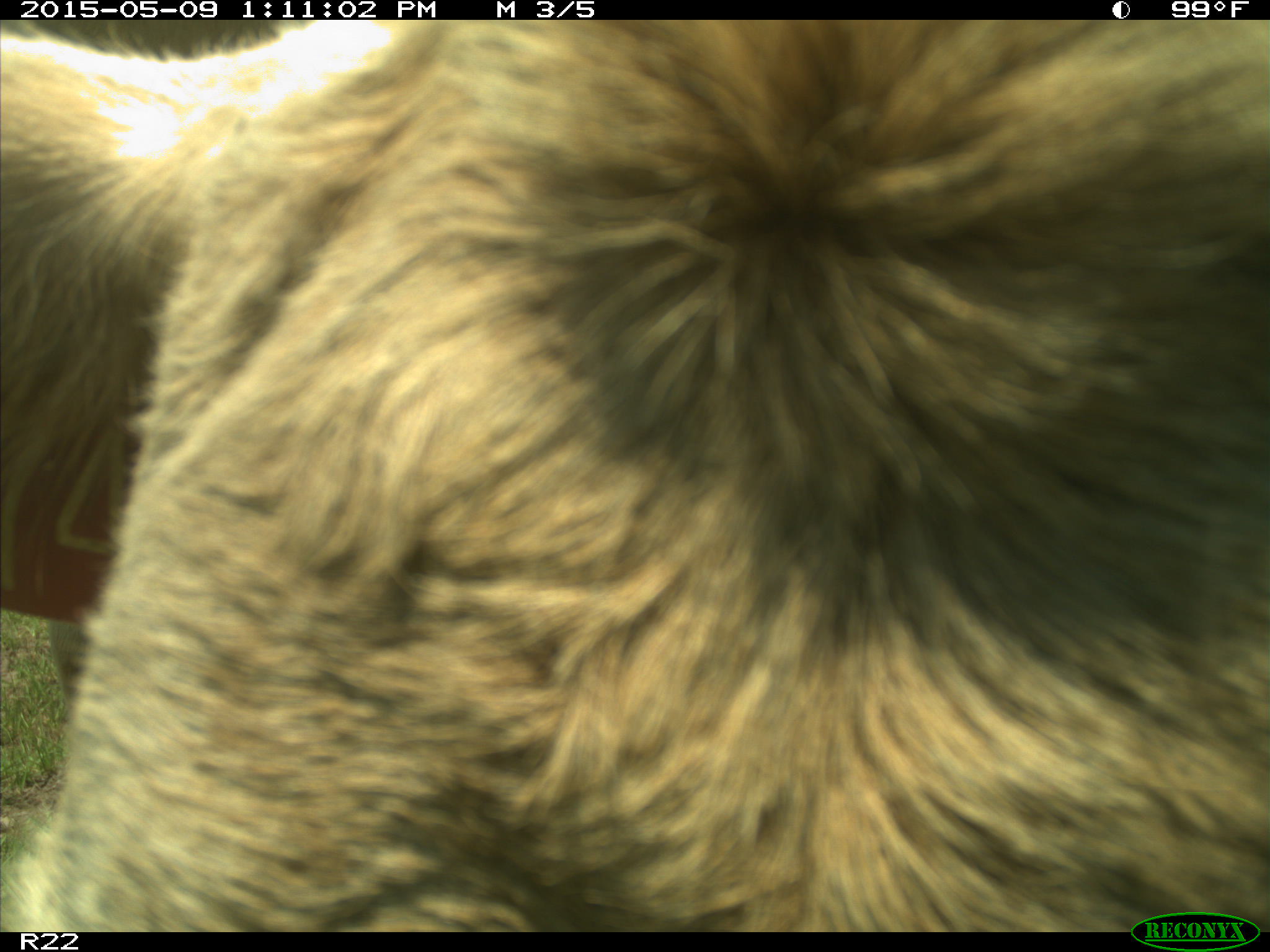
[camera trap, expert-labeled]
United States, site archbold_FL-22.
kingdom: Animalia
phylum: Chordata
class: Mammalia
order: Artiodactyla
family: Bovidae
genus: Bos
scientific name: Bos taurus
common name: domestic cow